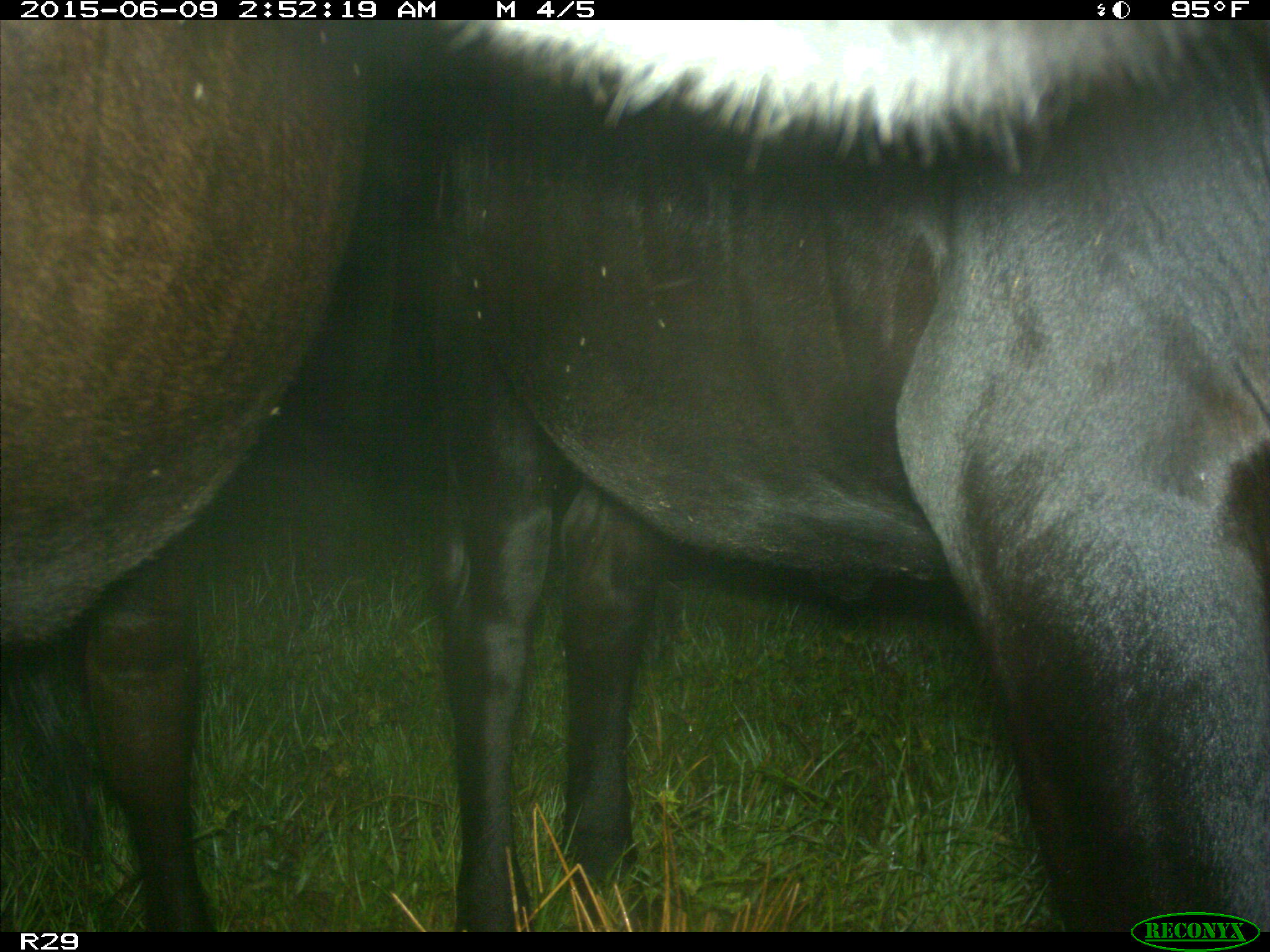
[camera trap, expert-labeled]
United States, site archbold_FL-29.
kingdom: Animalia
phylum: Chordata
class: Mammalia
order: Artiodactyla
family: Bovidae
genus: Bos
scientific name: Bos taurus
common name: domestic cow